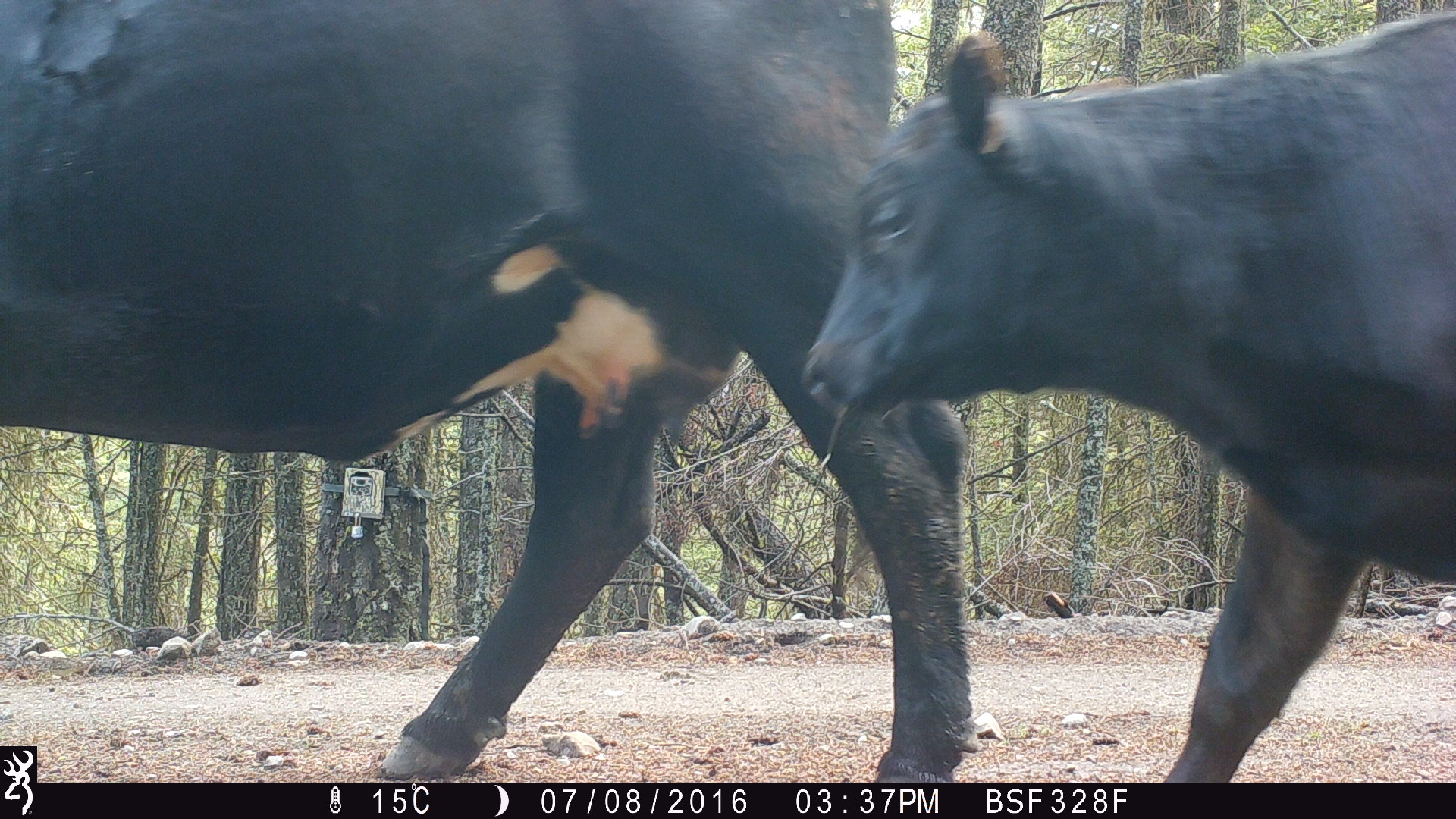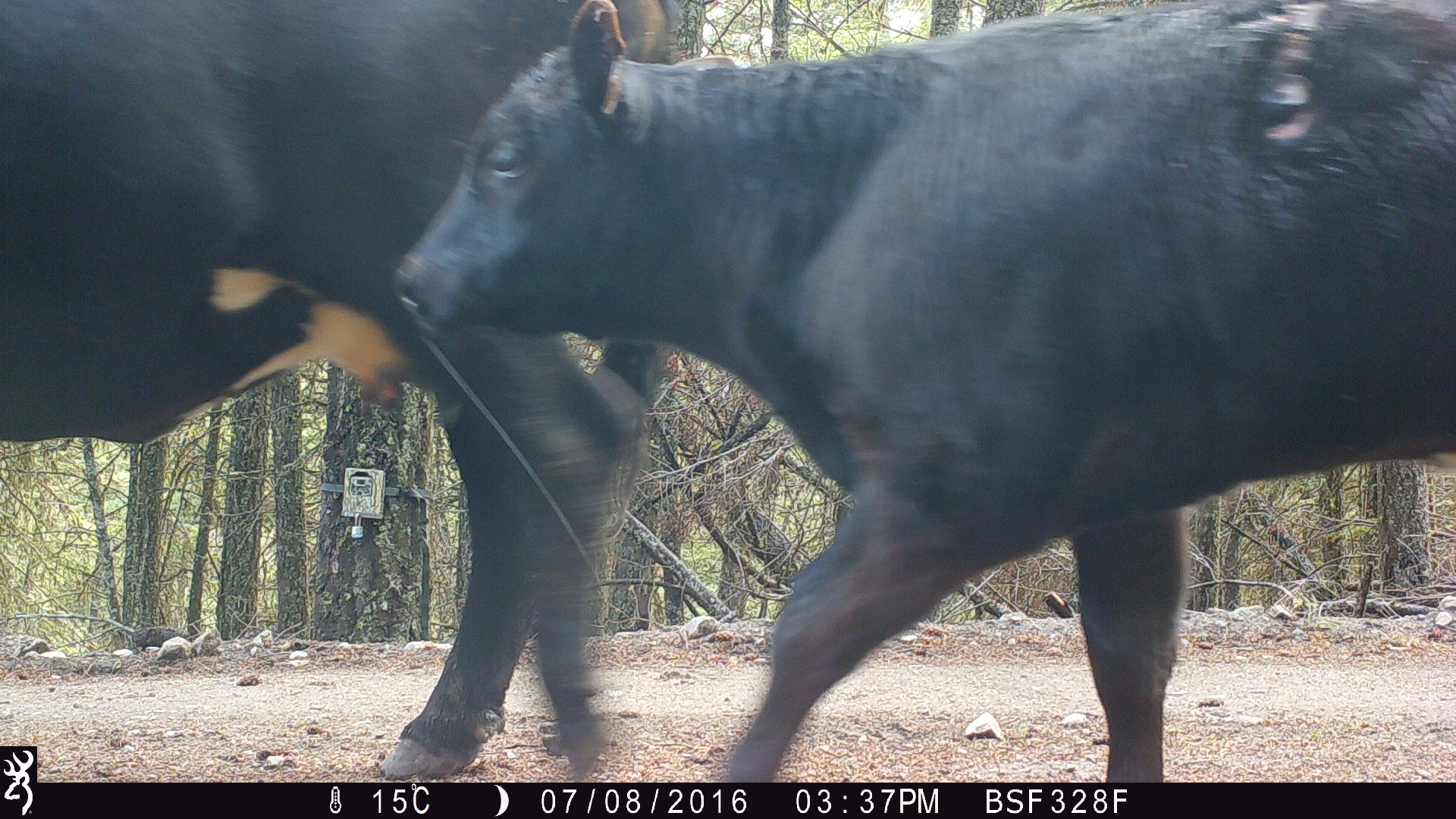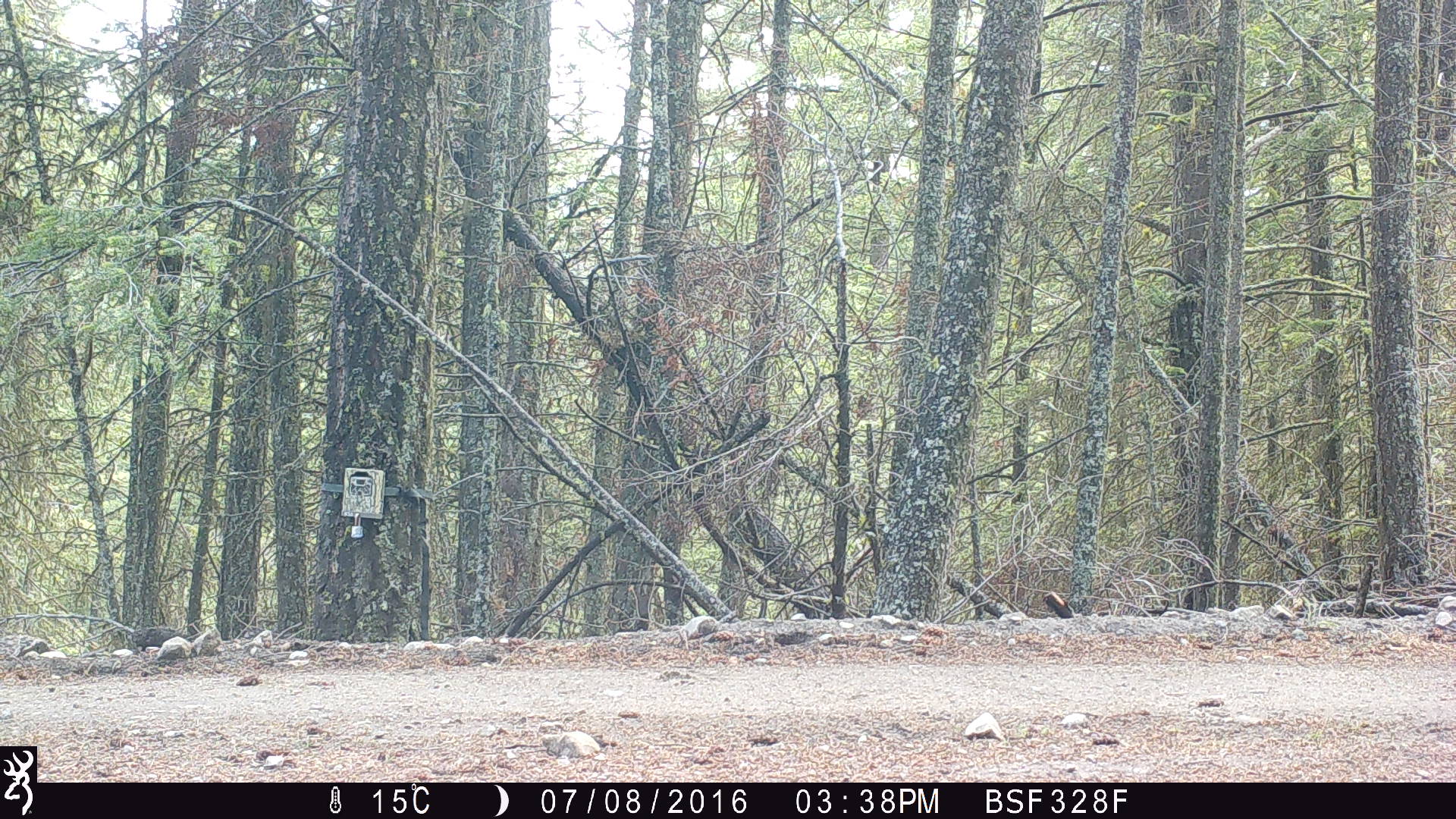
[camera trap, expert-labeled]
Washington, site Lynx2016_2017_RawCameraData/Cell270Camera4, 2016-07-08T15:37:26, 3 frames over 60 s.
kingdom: Animalia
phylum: Chordata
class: Mammalia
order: Artiodactyla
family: Bovidae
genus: Bos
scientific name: Bos taurus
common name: domestic cattle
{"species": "domestic cattle (Bos taurus)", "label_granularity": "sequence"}